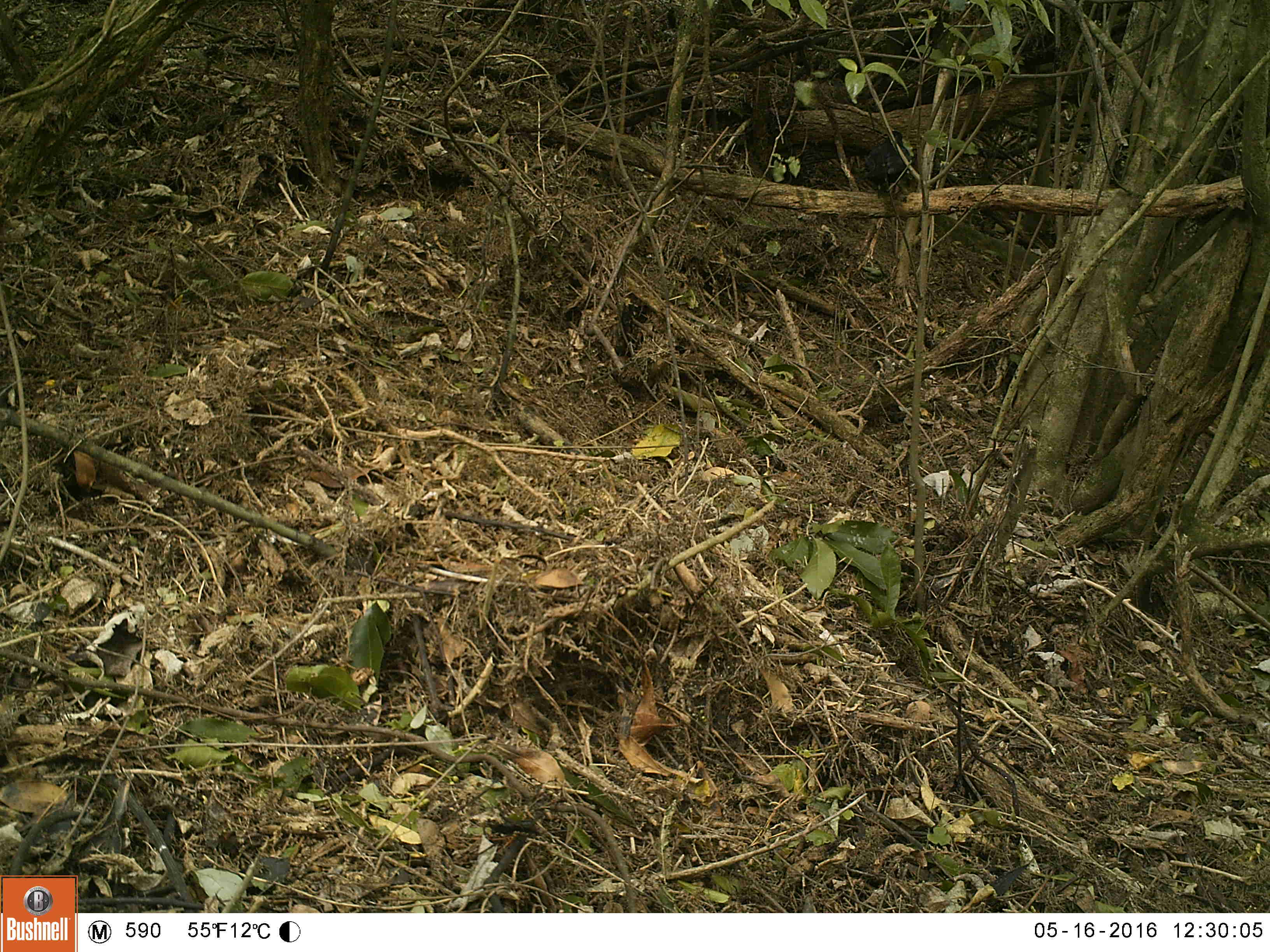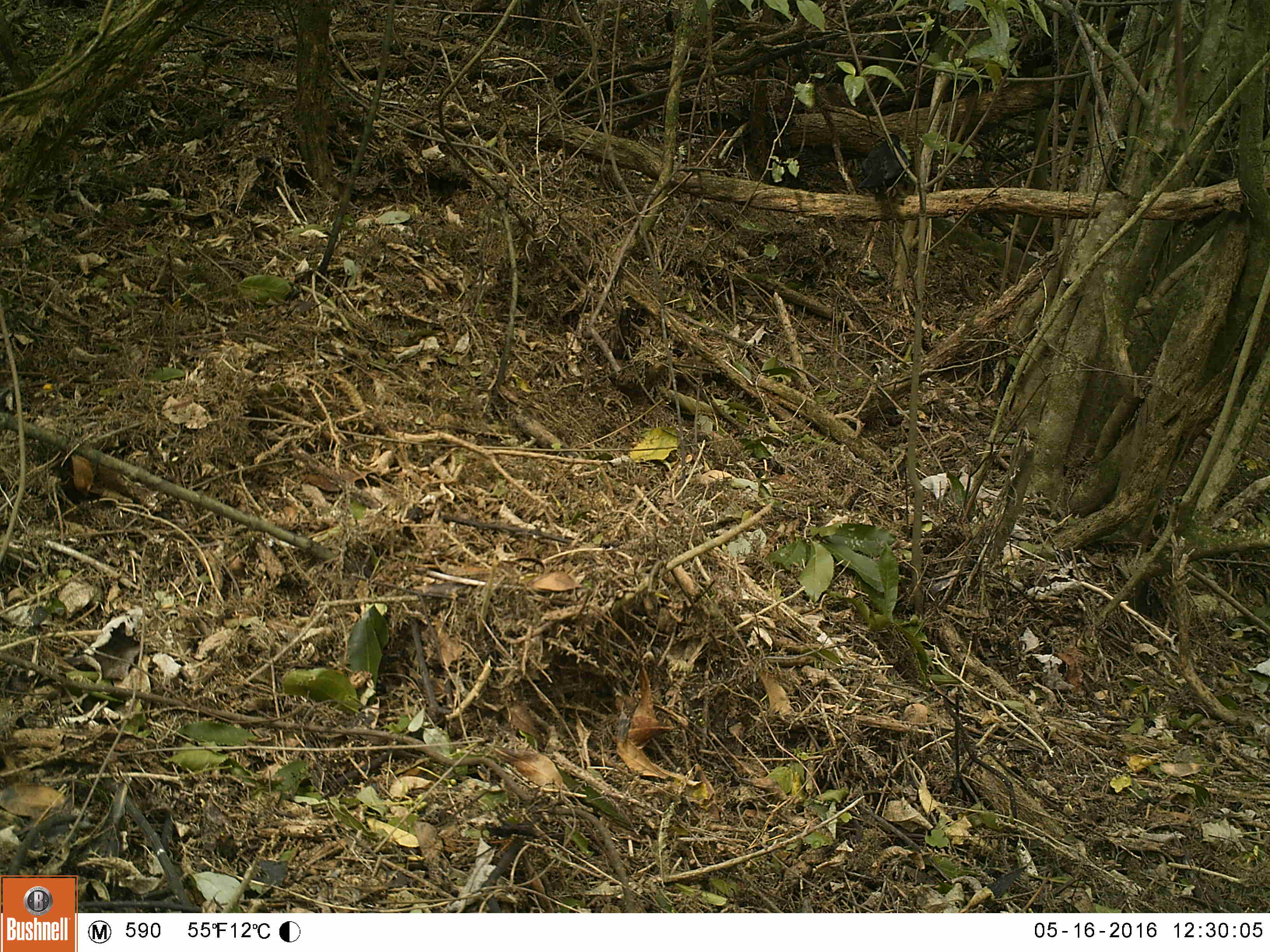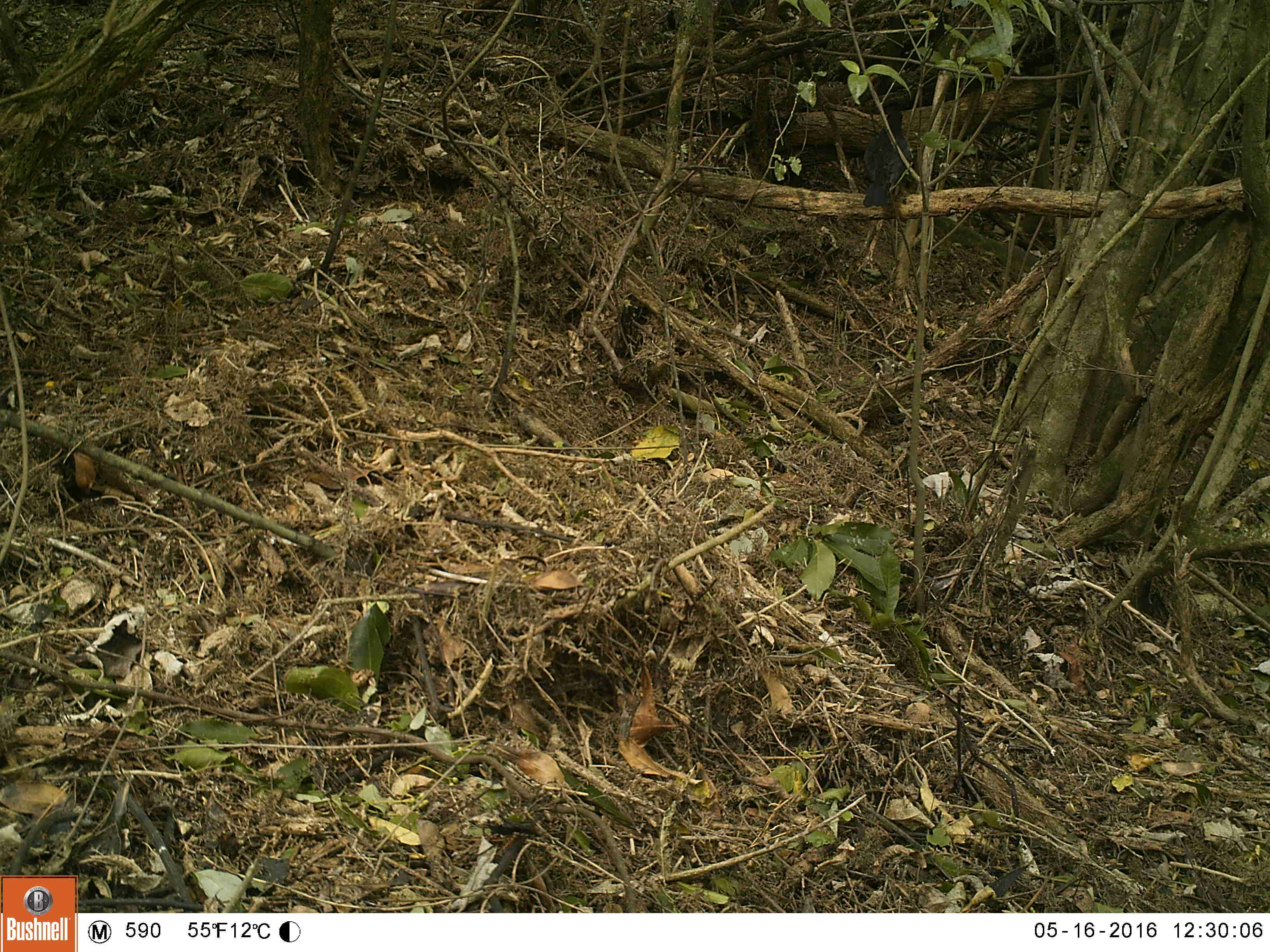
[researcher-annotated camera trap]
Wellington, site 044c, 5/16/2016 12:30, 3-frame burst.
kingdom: Animalia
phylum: Chordata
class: Aves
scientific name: Aves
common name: bird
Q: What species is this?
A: Bird (Aves).